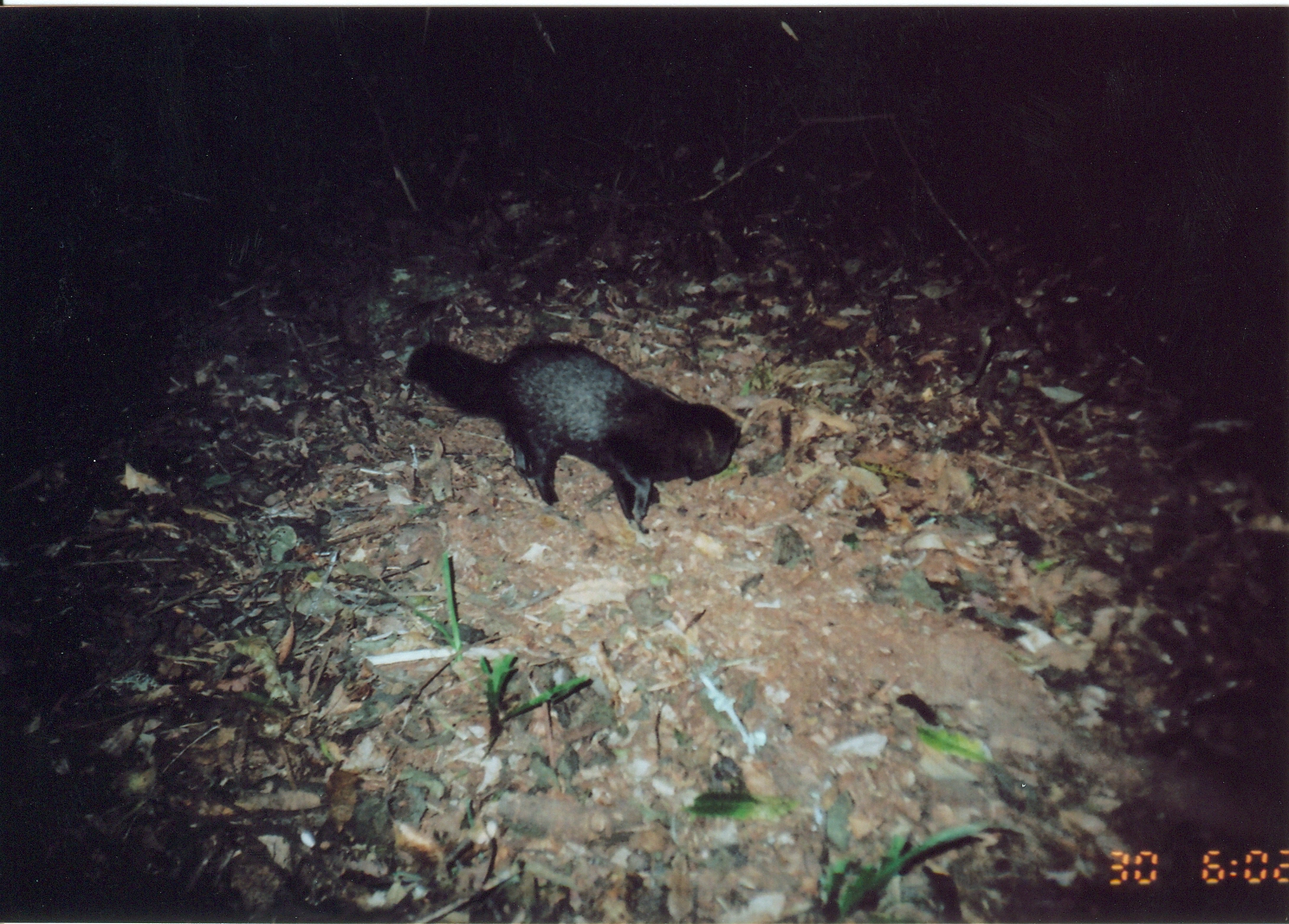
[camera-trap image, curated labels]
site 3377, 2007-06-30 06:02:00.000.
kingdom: Animalia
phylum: Chordata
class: Mammalia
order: Carnivora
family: Herpestidae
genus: Bdeogale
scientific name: Bdeogale crassicauda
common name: bushy-tailed mongoose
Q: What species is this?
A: Bdeogale crassicauda (bushy-tailed mongoose).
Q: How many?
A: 1.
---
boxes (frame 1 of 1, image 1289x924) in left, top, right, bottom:
bdeogale crassicauda: 403, 336, 742, 536